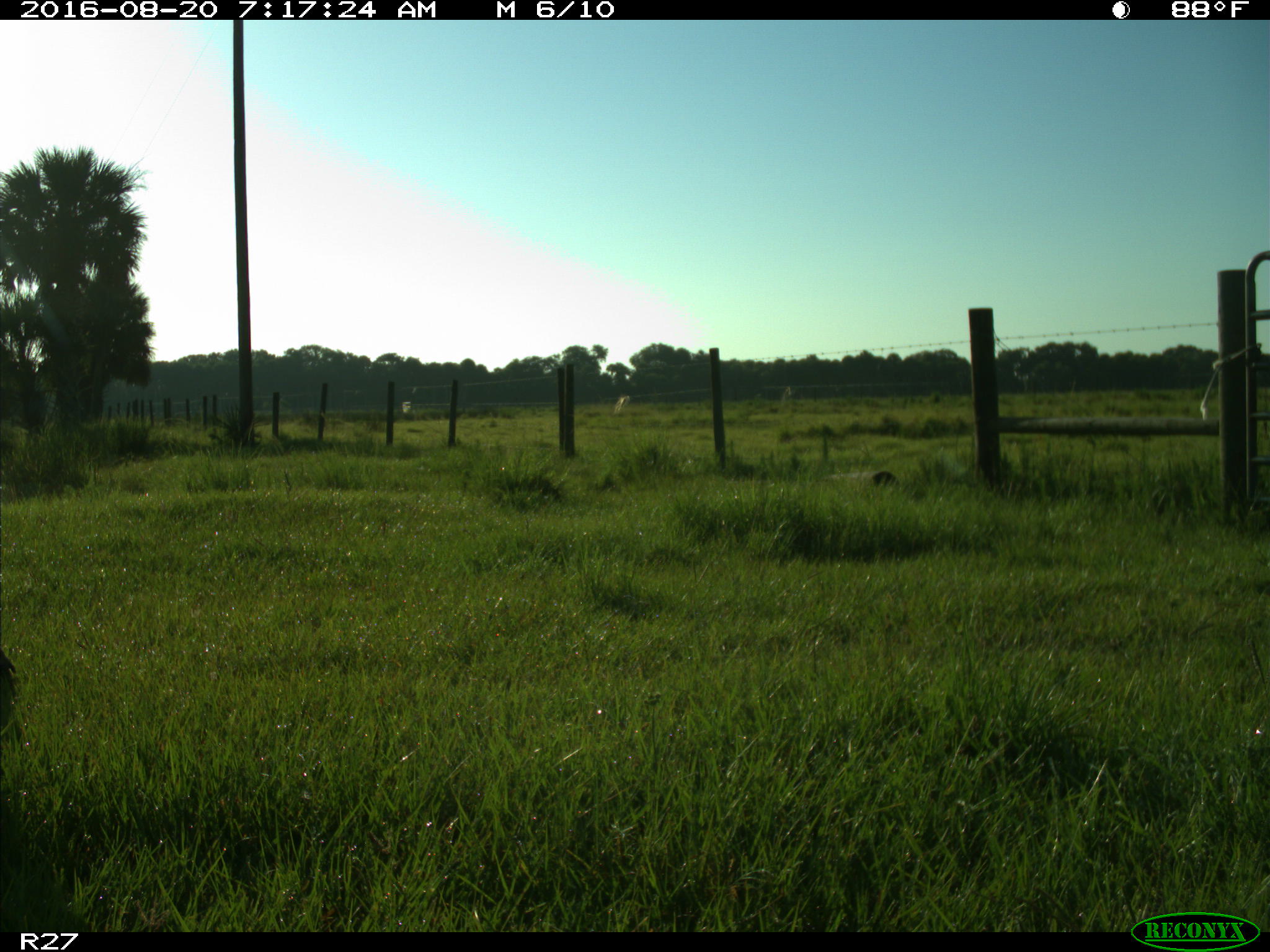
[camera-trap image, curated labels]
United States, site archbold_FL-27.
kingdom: Animalia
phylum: Chordata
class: Mammalia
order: Artiodactyla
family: Cervidae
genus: Odocoileus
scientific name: Odocoileus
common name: deer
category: unidentified deer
Unidentified deer (deer) (Odocoileus).